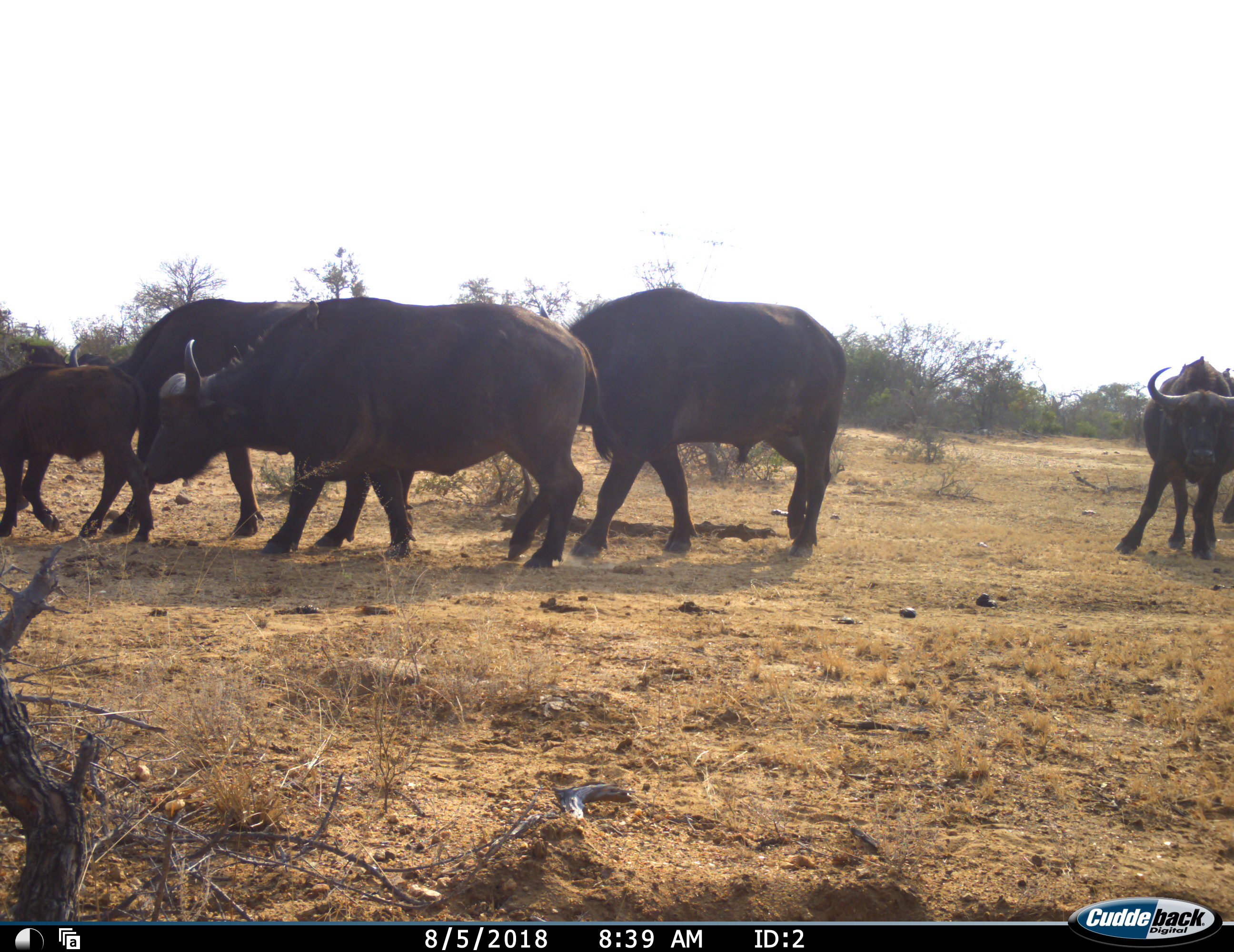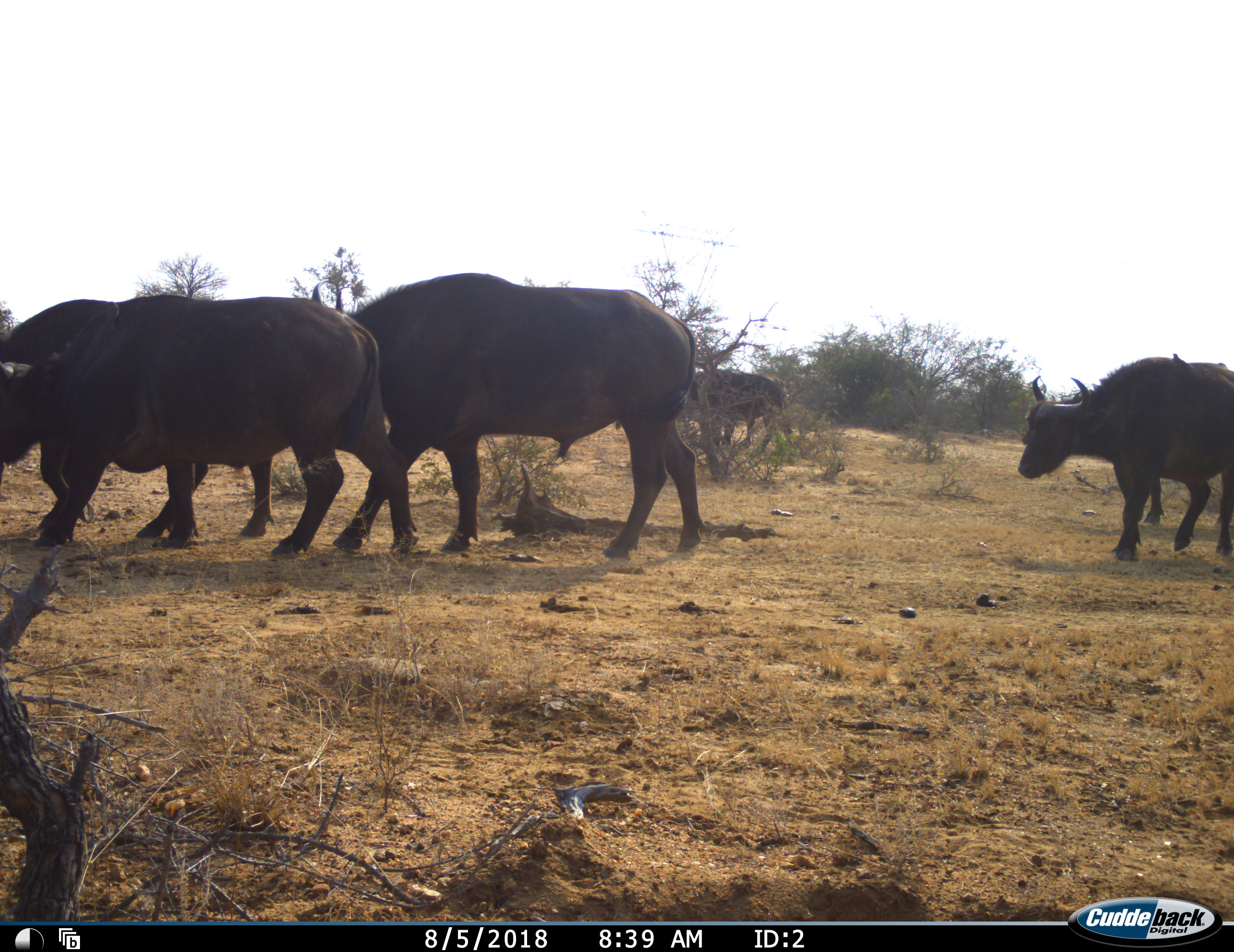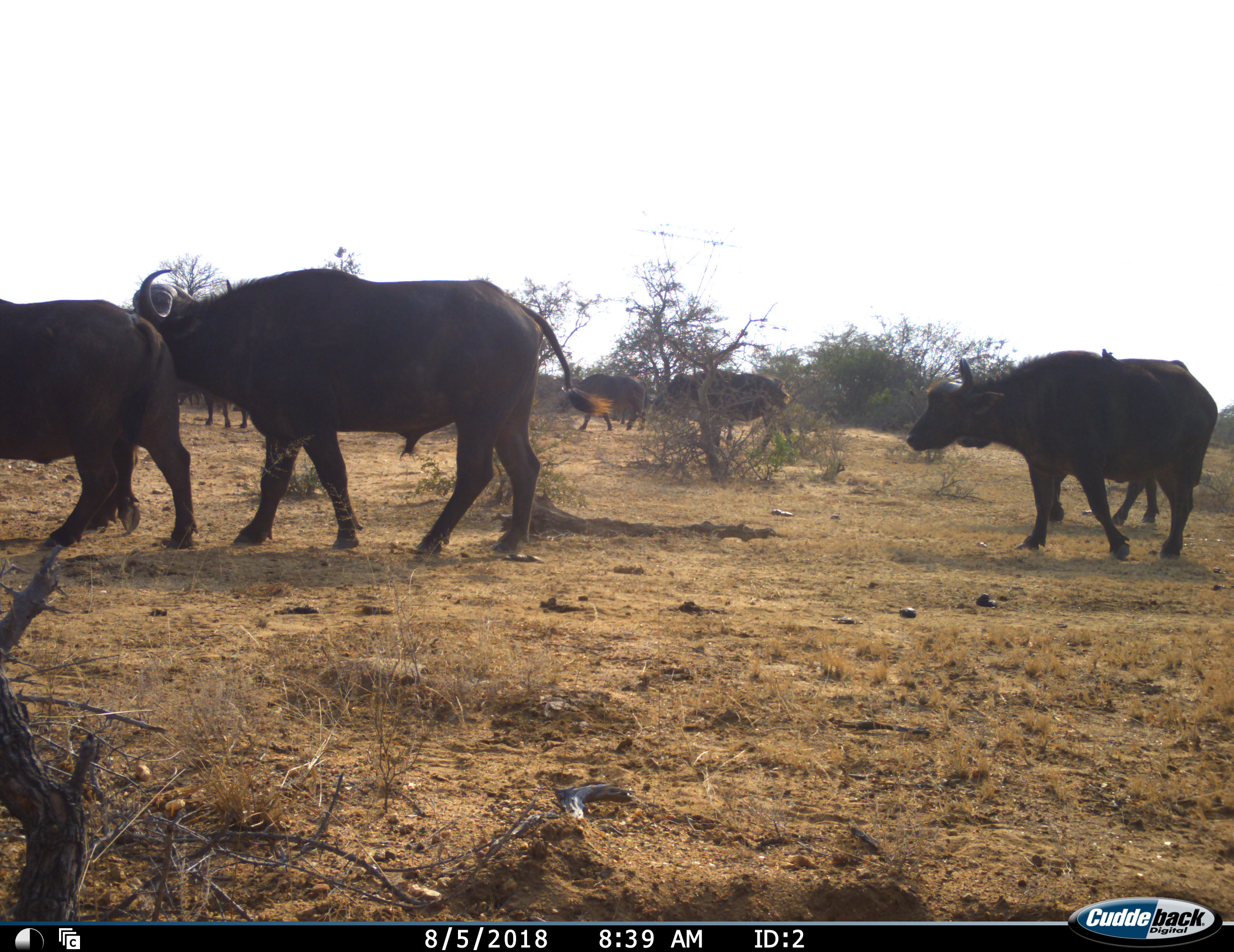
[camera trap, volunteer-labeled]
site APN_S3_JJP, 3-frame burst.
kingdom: Animalia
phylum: Chordata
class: Mammalia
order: Artiodactyla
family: Bovidae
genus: Syncerus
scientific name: Syncerus caffer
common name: african buffalo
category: buffalo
Buffalo (african buffalo) (Syncerus caffer), count 5. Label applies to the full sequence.